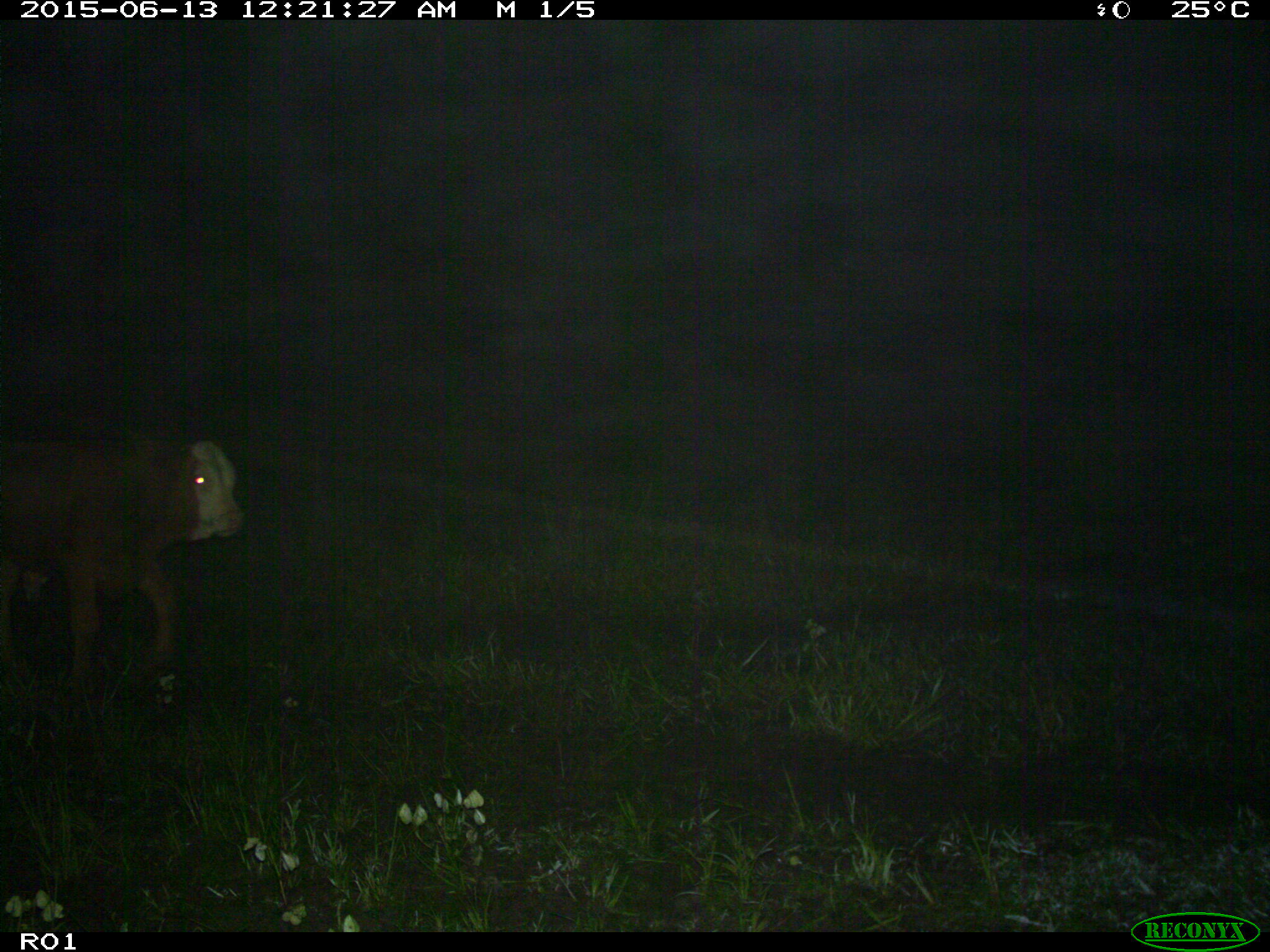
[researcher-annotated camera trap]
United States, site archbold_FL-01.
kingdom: Animalia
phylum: Chordata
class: Mammalia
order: Artiodactyla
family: Bovidae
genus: Bos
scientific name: Bos taurus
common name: domestic cow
Bos taurus (domestic cow).